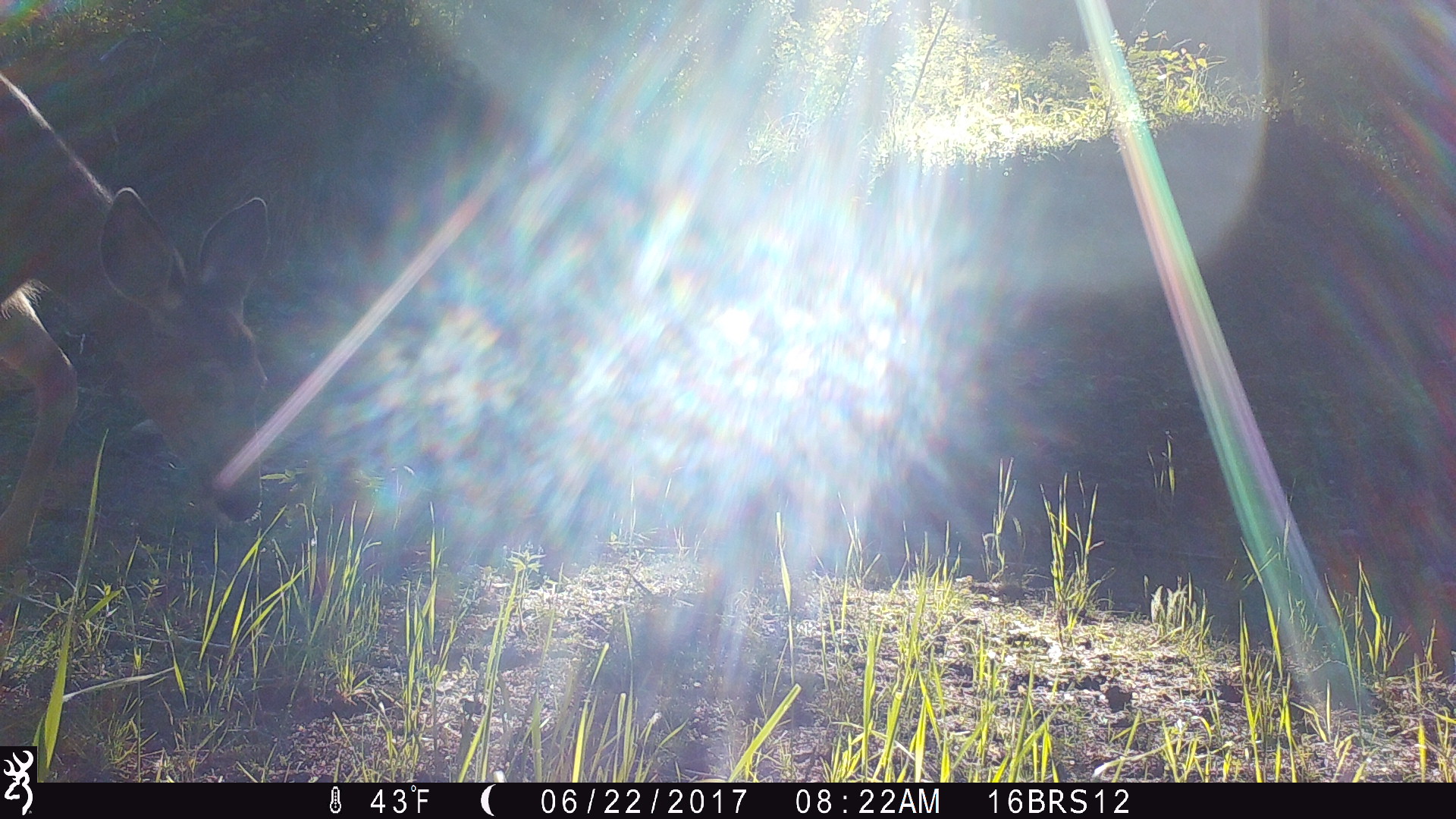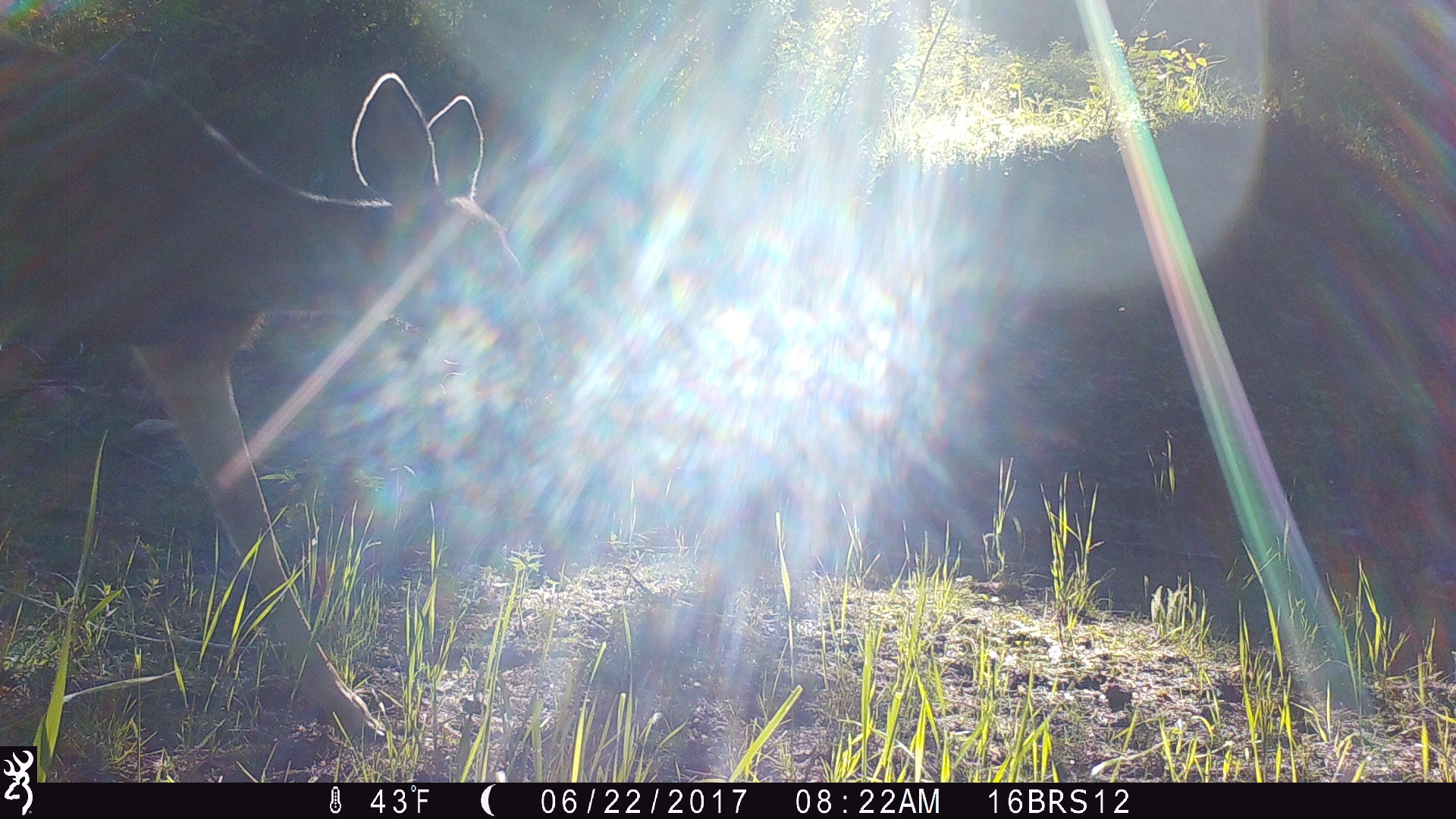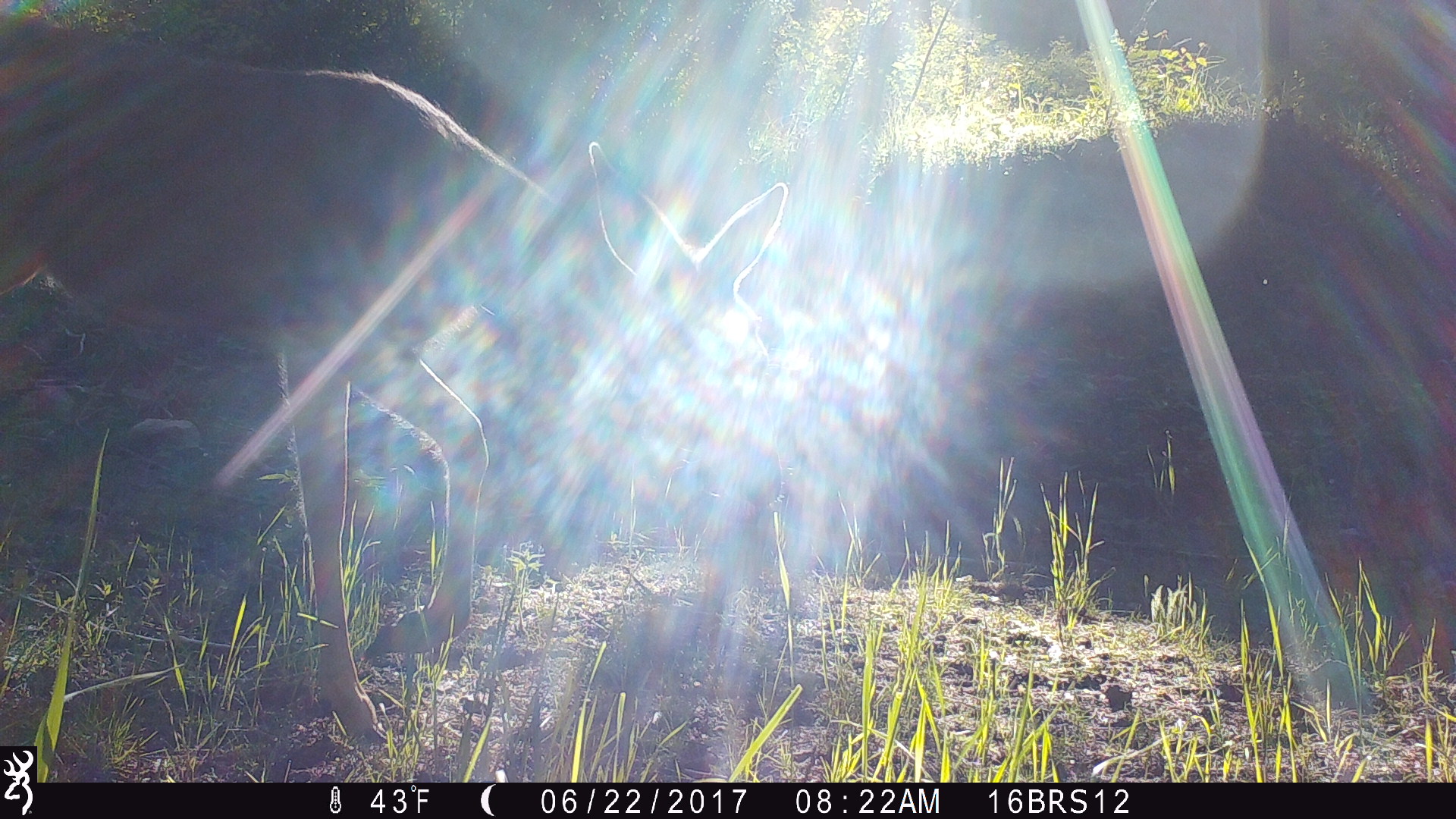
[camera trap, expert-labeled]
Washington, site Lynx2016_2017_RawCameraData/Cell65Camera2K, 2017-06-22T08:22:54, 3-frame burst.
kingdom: Animalia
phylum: Chordata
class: Mammalia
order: Artiodactyla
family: Cervidae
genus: Odocoileus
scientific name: Odocoileus hemionus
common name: mule deer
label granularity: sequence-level